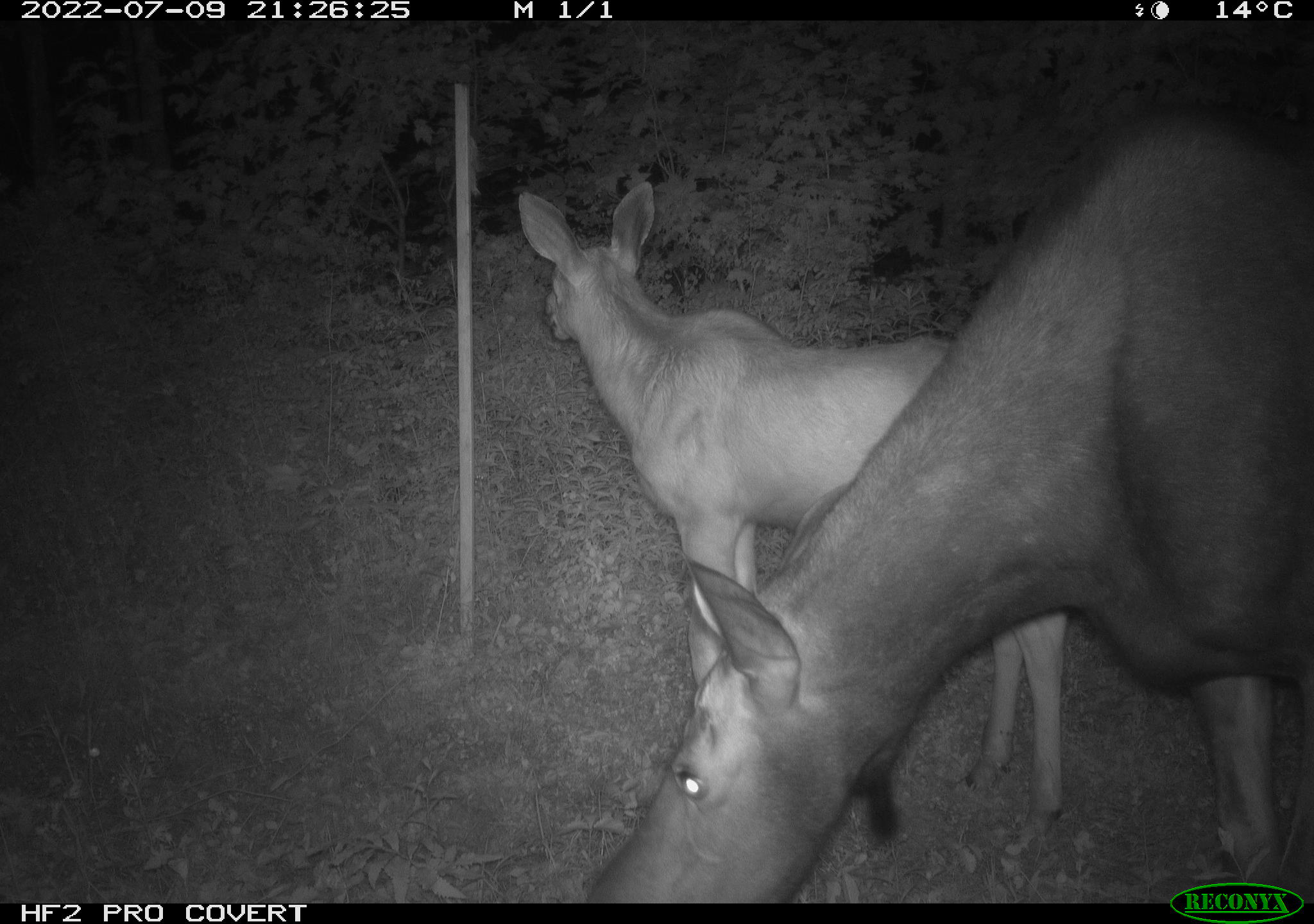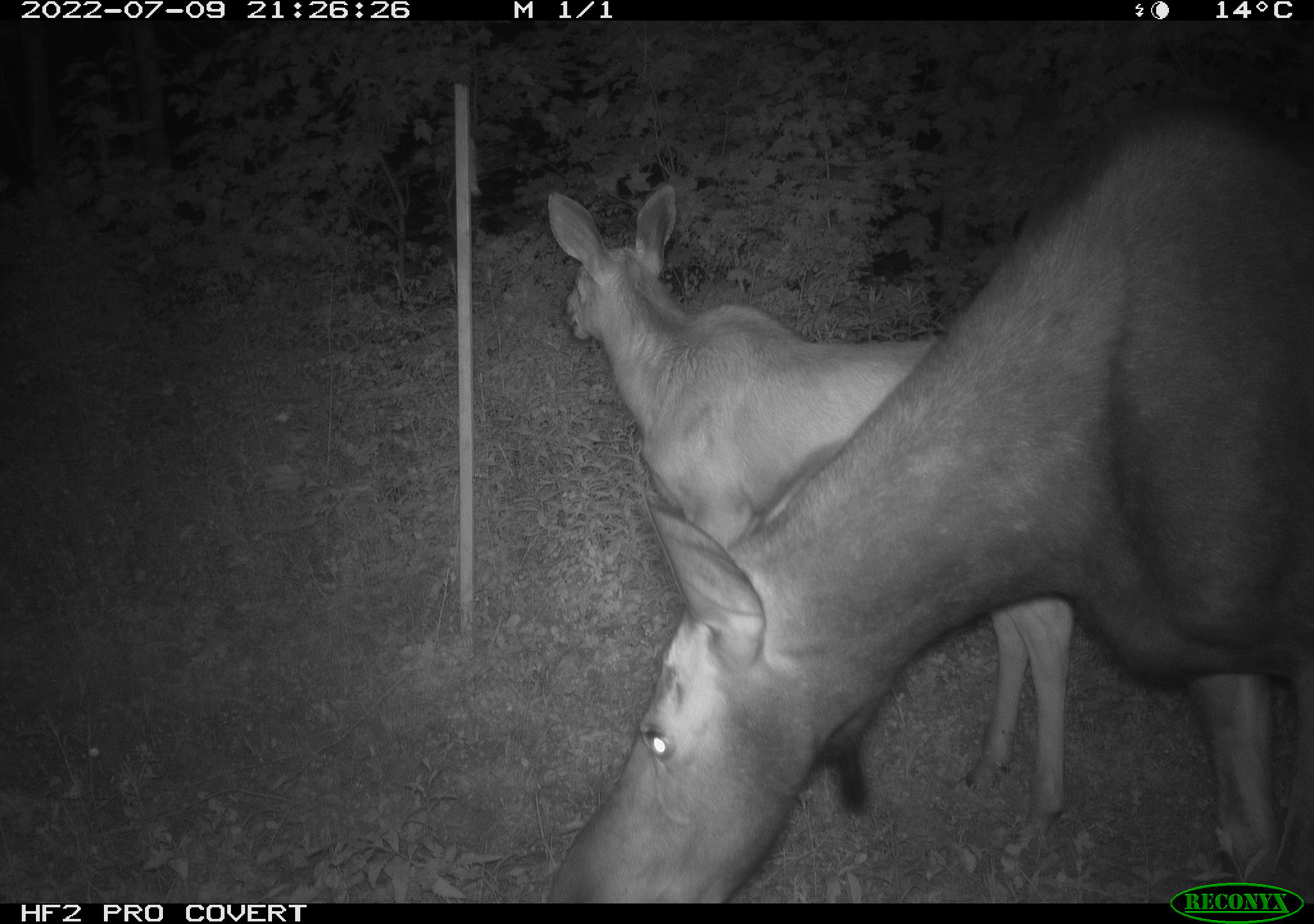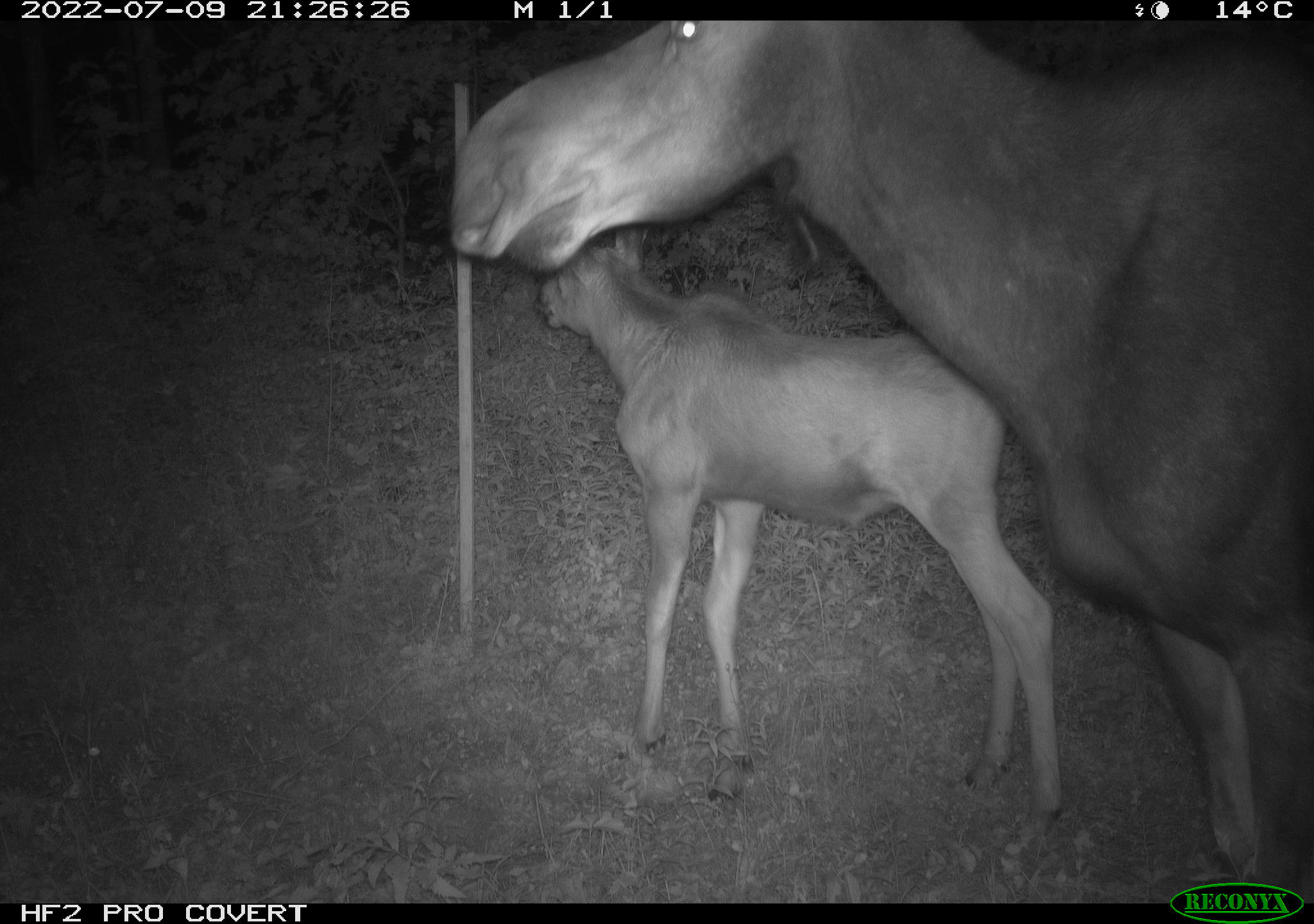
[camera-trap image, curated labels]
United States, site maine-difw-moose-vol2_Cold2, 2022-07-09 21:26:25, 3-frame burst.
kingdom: Animalia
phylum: Chordata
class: Mammalia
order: Artiodactyla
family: Cervidae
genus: Alces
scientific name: Alces alces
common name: moose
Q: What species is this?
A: Moose (Alces alces).